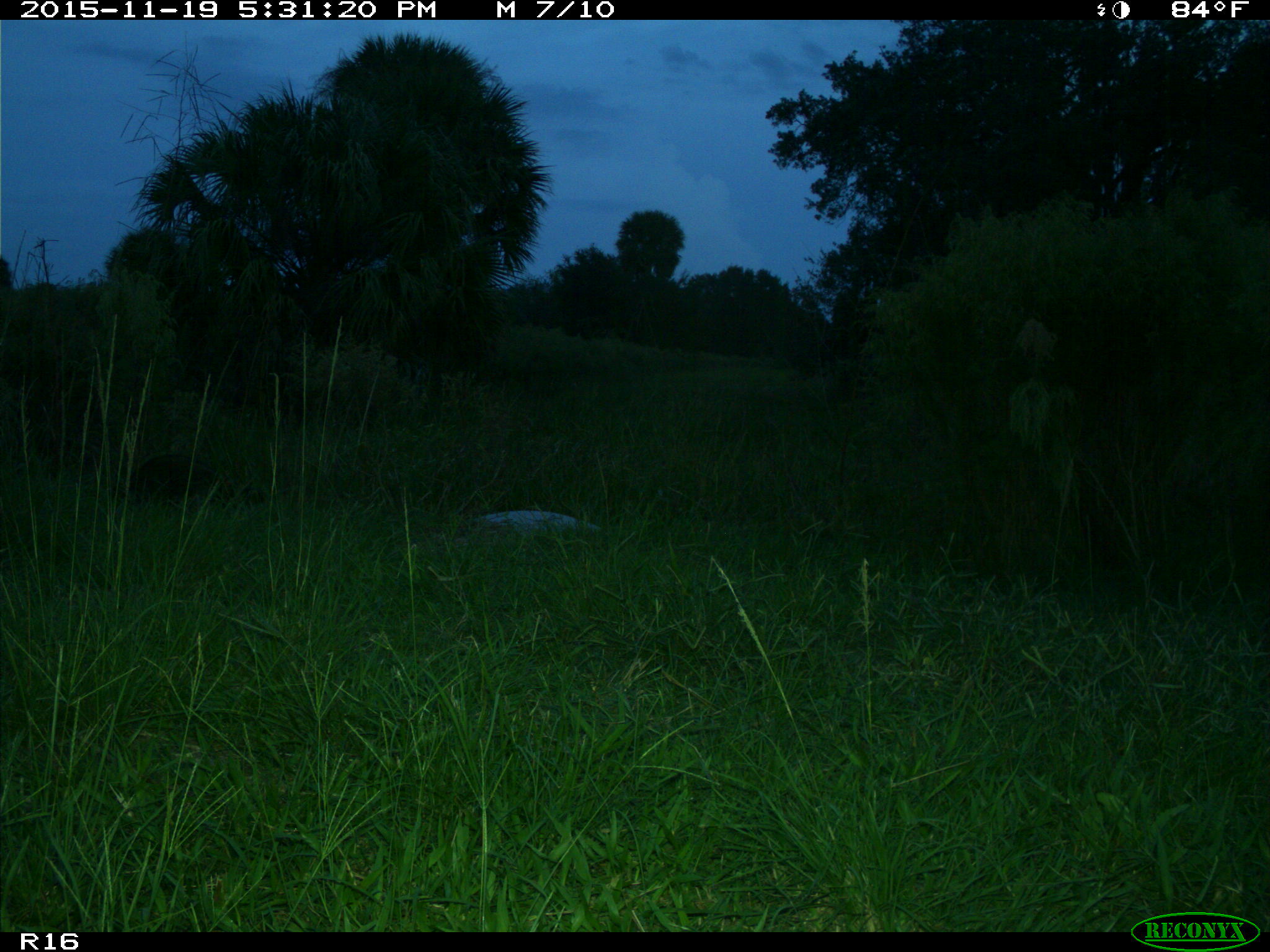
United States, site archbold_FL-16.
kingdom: Animalia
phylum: Chordata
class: Mammalia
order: Carnivora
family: Procyonidae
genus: Procyon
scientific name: Procyon lotor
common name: common raccoon